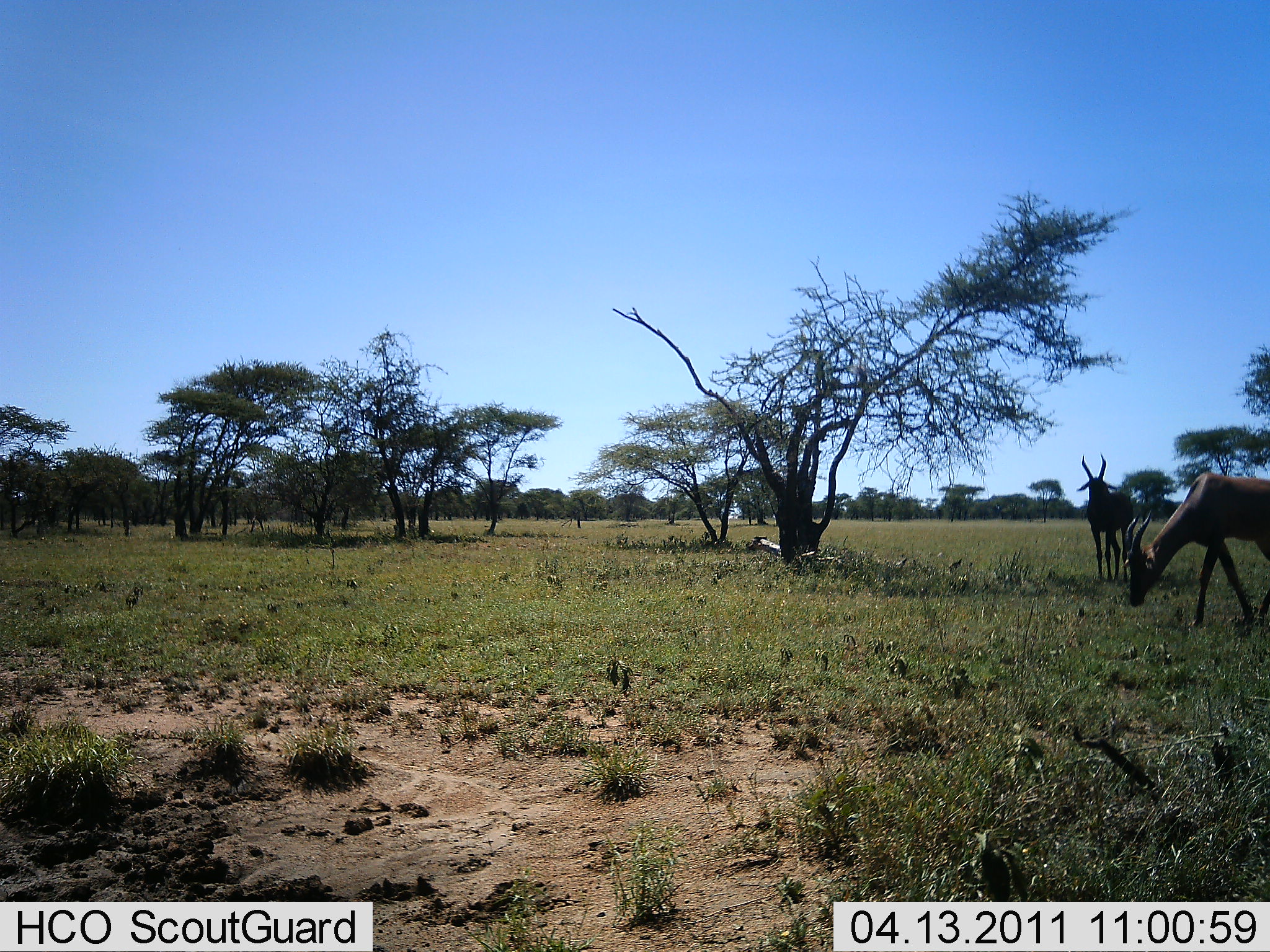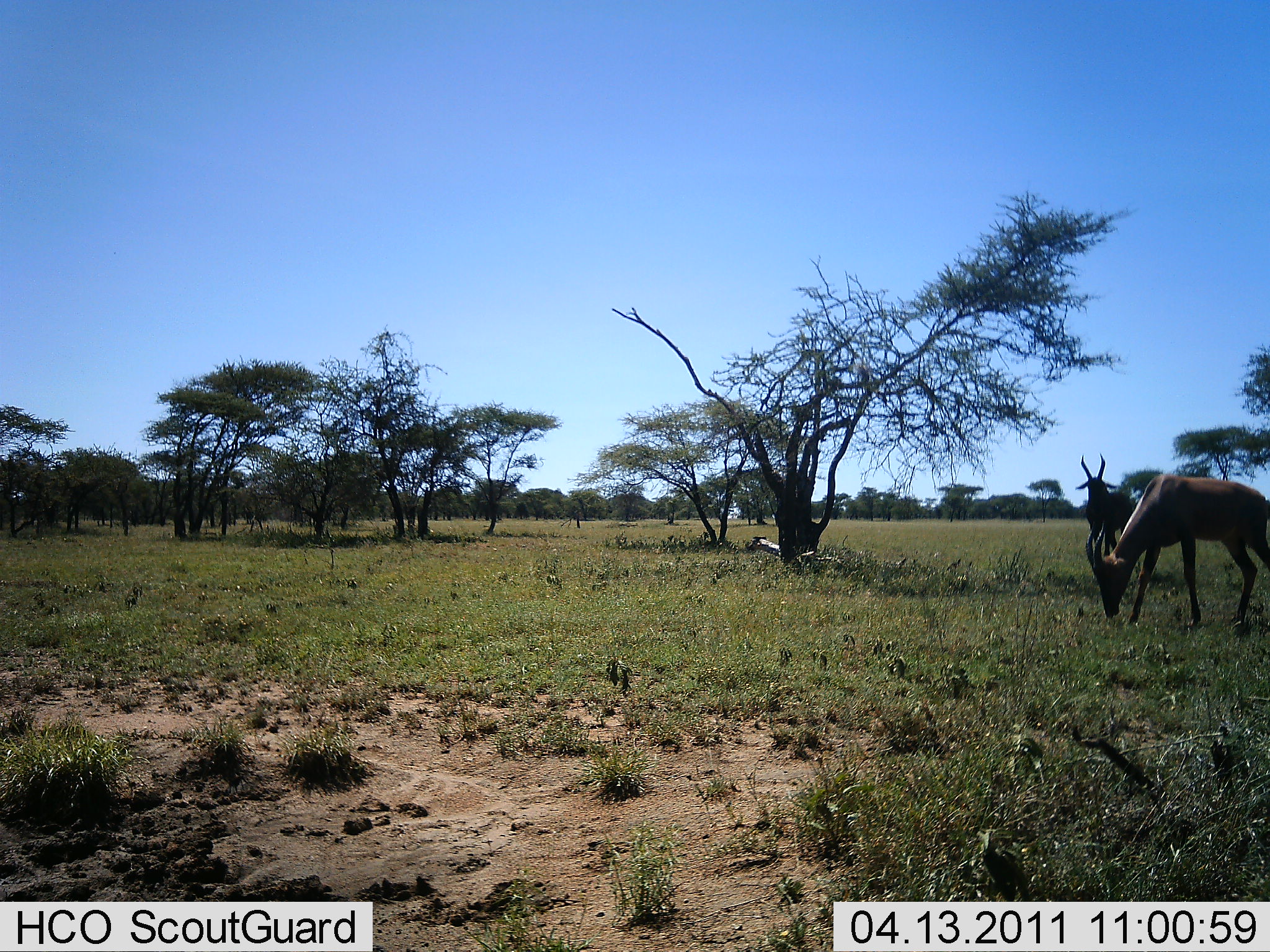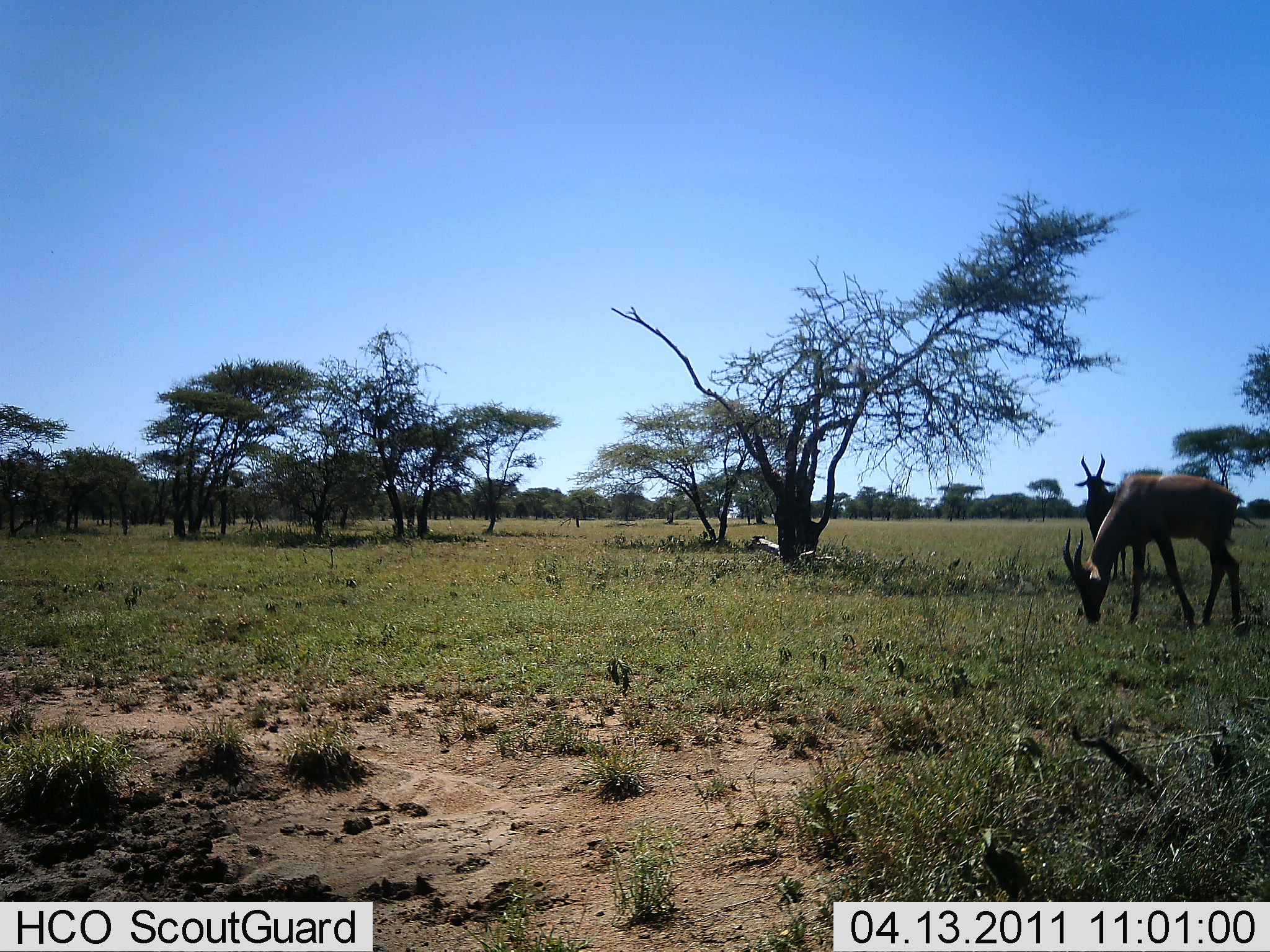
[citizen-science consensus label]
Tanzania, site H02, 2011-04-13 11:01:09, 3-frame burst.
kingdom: Animalia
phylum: Chordata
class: Mammalia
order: Artiodactyla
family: Bovidae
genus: Damaliscus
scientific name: Damaliscus lunatus jimela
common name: topi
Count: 2.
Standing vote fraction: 91%.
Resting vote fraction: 0%.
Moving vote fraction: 36%.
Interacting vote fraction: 0%.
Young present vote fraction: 0%.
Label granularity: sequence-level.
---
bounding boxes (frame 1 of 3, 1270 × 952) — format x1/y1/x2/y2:
animal: 1120/472/1270/630; 1076/453/1135/585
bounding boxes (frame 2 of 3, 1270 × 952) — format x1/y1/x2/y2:
animal: 1085/473/1270/640; 1075/451/1135/585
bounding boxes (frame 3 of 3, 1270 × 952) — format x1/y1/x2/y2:
animal: 1063/472/1245/635; 1074/451/1132/584